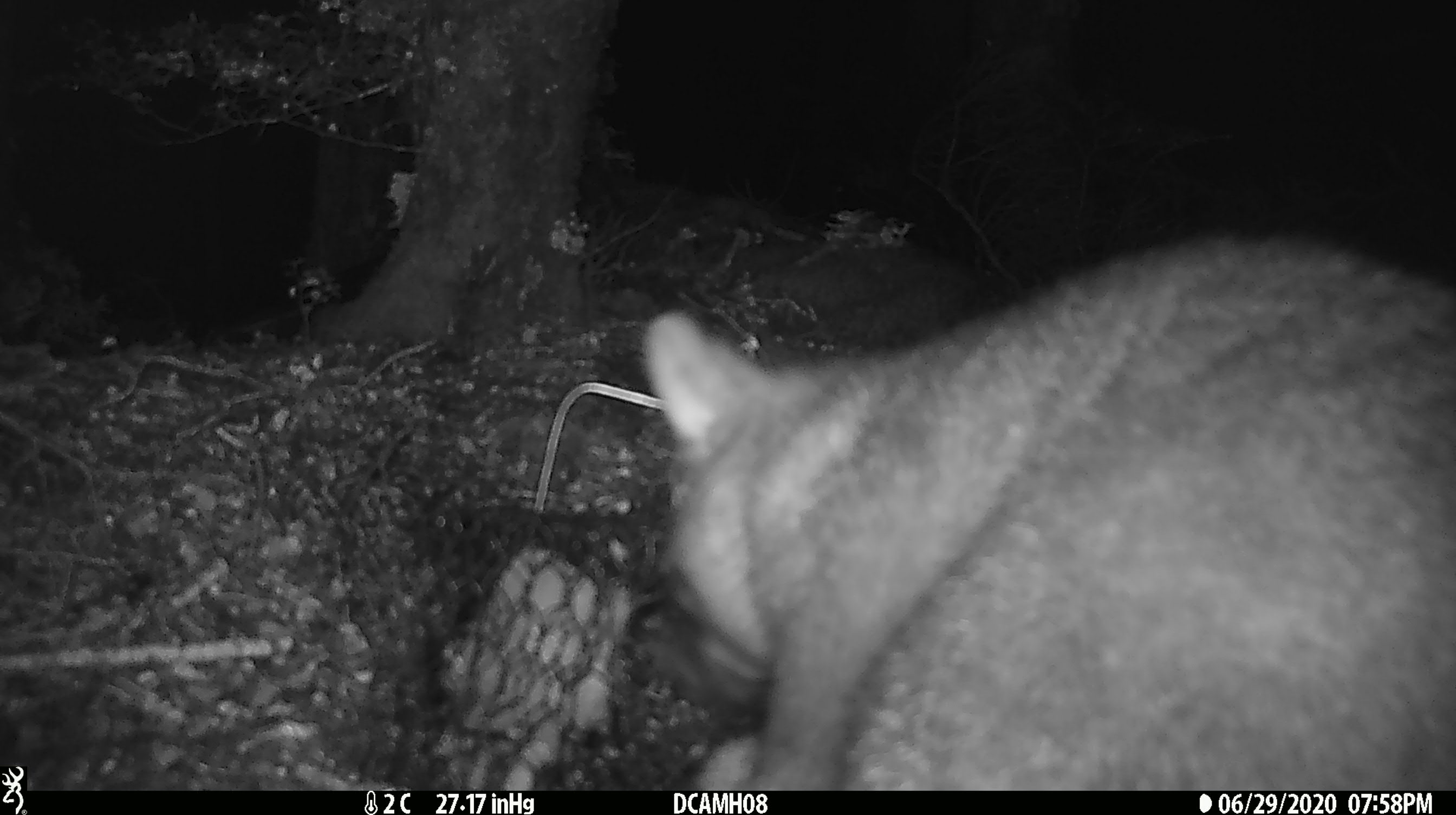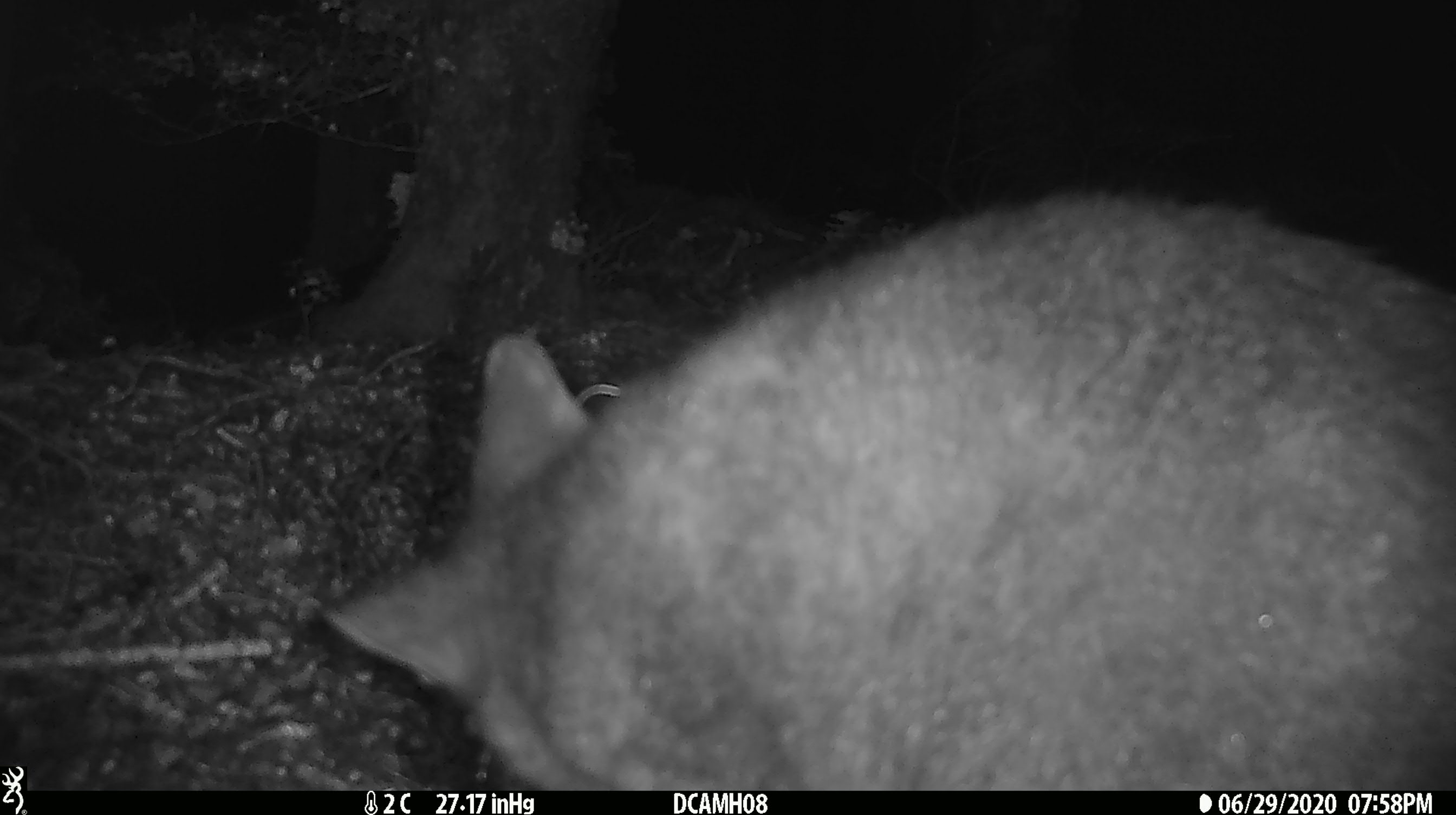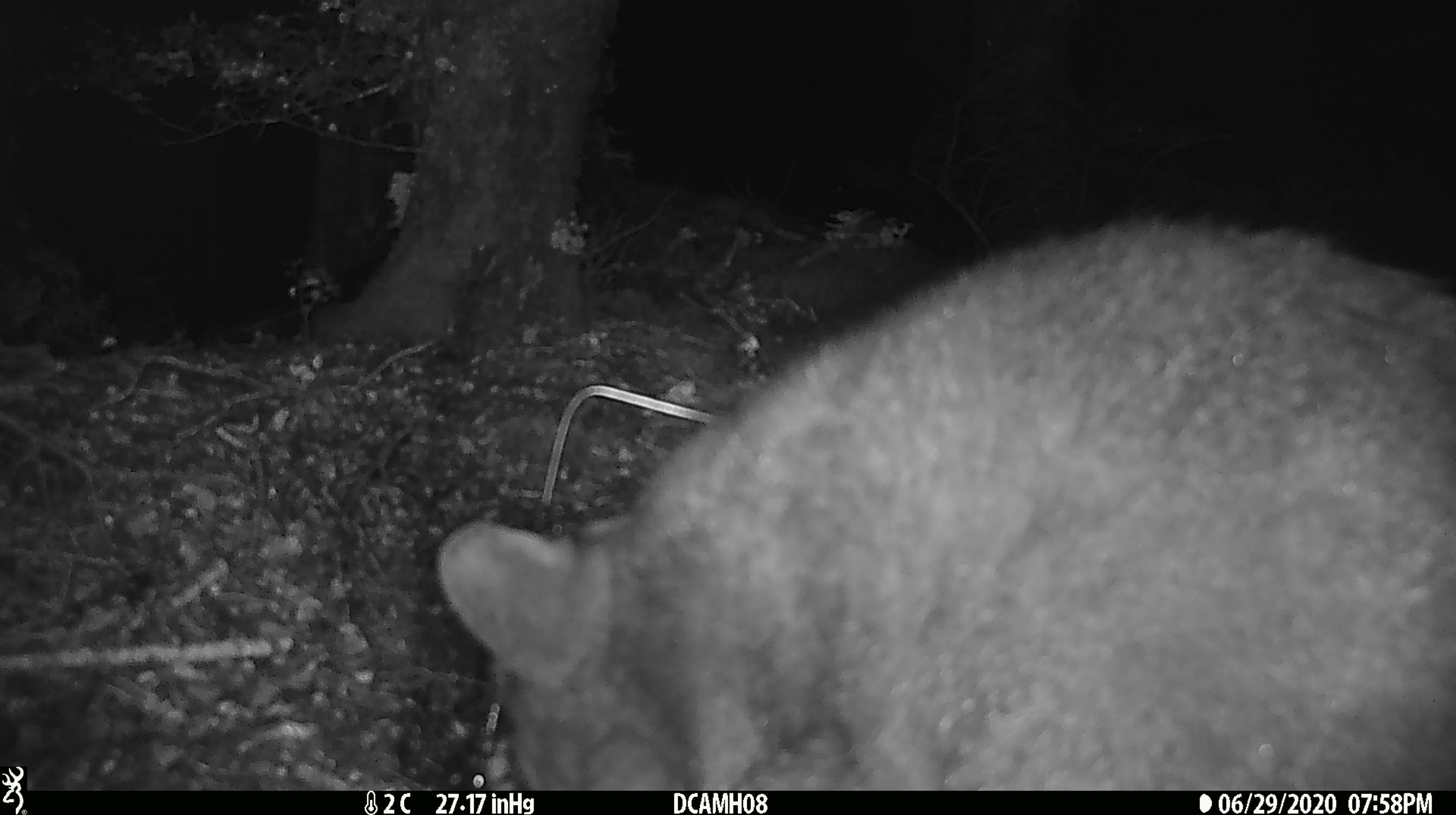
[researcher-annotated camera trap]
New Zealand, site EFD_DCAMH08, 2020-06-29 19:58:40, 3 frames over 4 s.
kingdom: Animalia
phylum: Chordata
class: Mammalia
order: Diprotodontia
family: Phalangeridae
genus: Trichosurus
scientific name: Trichosurus vulpecula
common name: common brushtail possum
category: possum